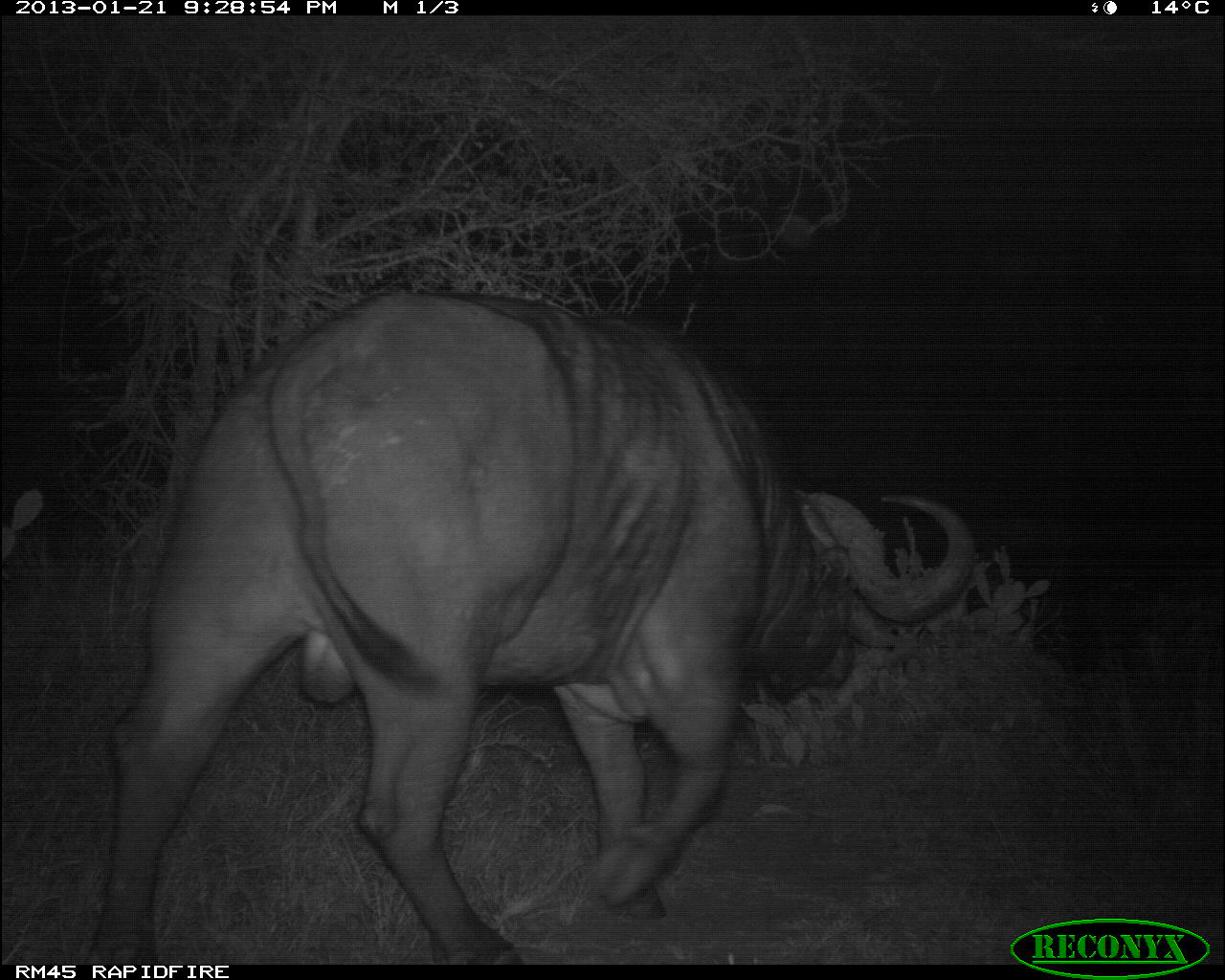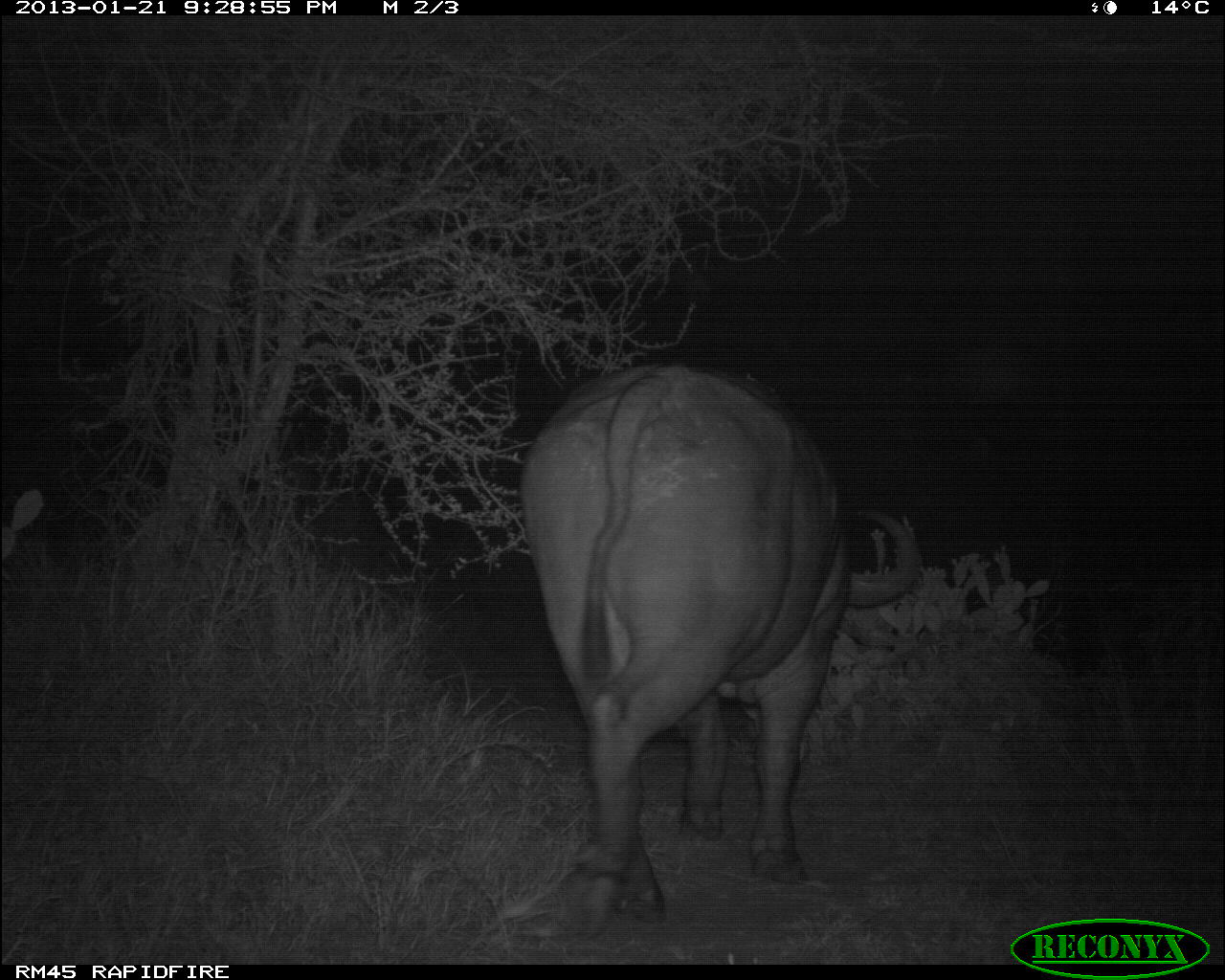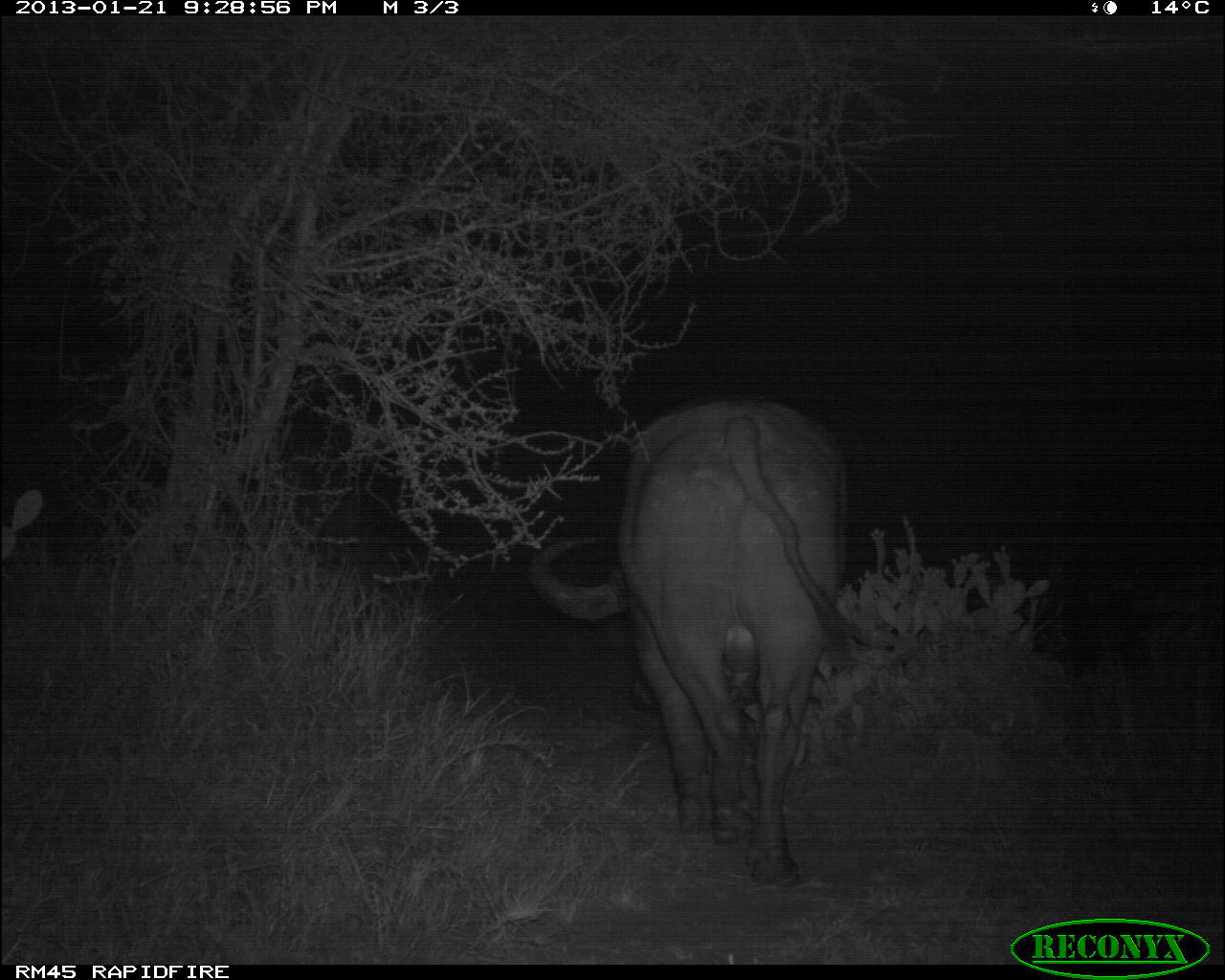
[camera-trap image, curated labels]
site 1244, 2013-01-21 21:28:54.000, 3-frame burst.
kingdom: Animalia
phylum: Chordata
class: Mammalia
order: Artiodactyla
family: Bovidae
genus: Syncerus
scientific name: Syncerus caffer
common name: african buffalo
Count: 1.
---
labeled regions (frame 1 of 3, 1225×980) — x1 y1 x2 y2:
syncerus caffer: 87 284 974 956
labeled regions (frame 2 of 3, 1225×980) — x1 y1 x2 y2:
syncerus caffer: 518 360 930 939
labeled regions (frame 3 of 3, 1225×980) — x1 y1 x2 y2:
syncerus caffer: 527 396 874 891